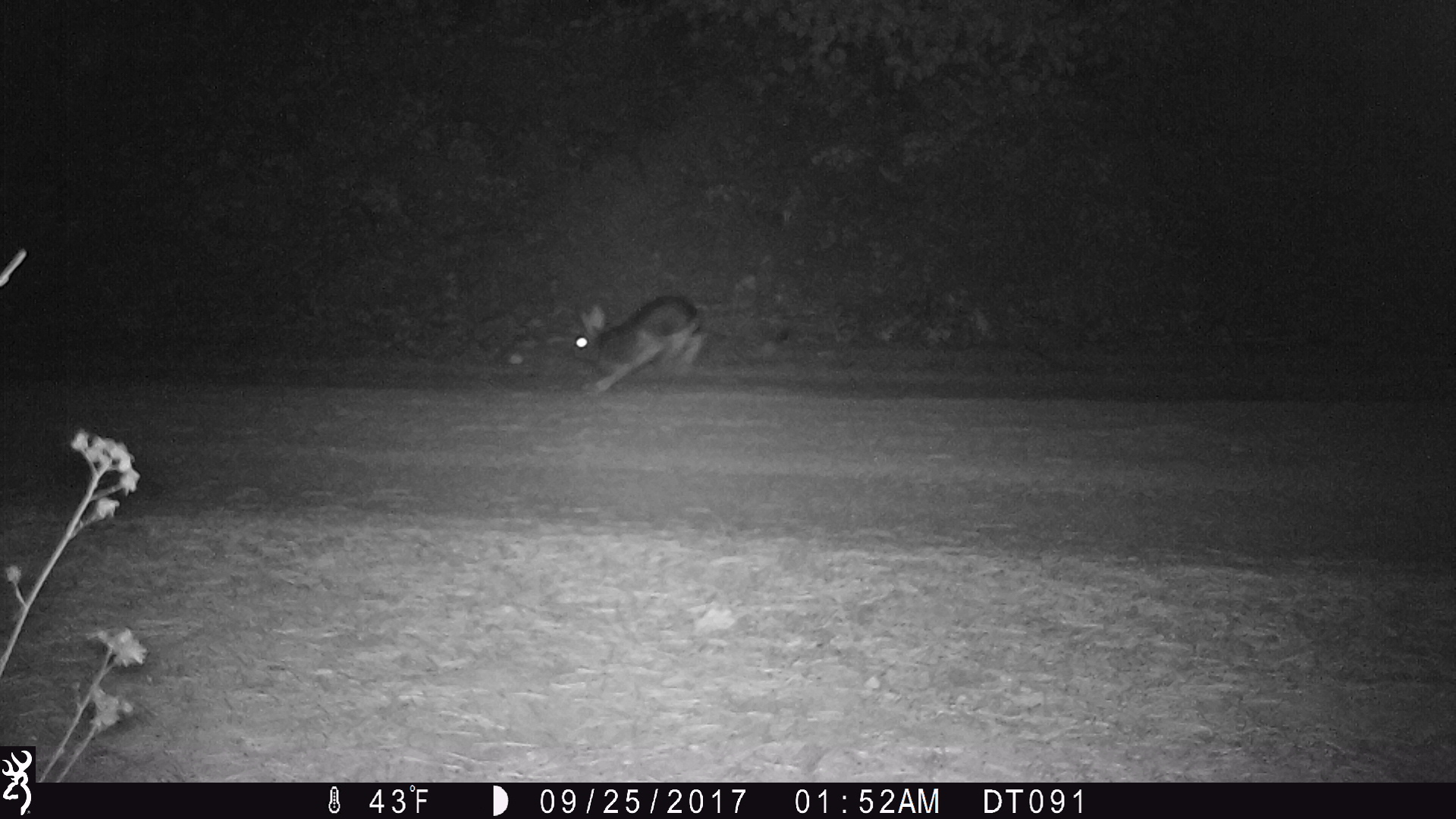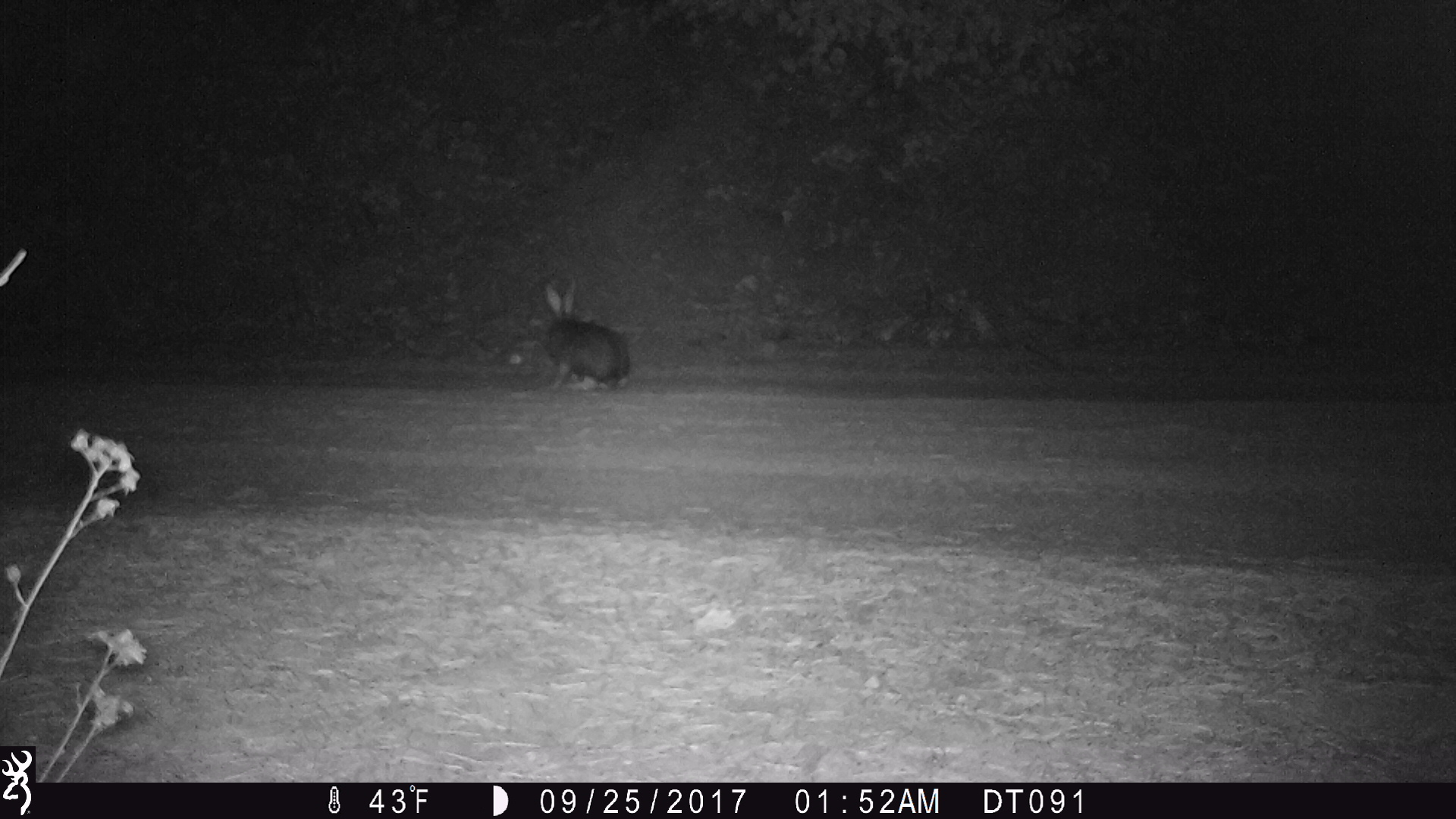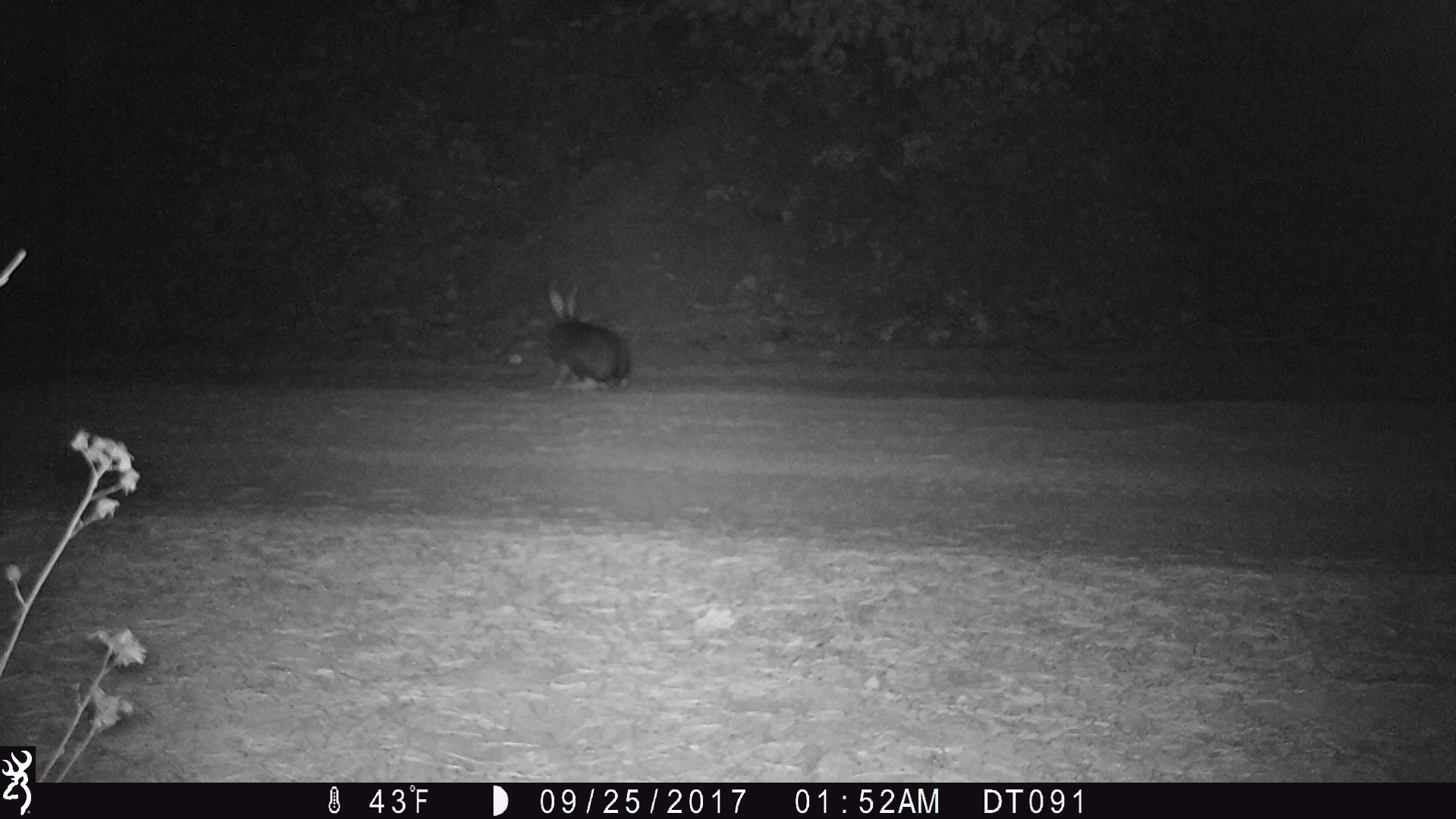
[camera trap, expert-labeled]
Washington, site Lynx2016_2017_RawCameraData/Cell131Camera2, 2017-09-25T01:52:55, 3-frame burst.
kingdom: Animalia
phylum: Chordata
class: Mammalia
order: Lagomorpha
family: Leporidae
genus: Lepus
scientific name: Lepus americanus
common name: snowshoe hare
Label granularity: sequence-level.